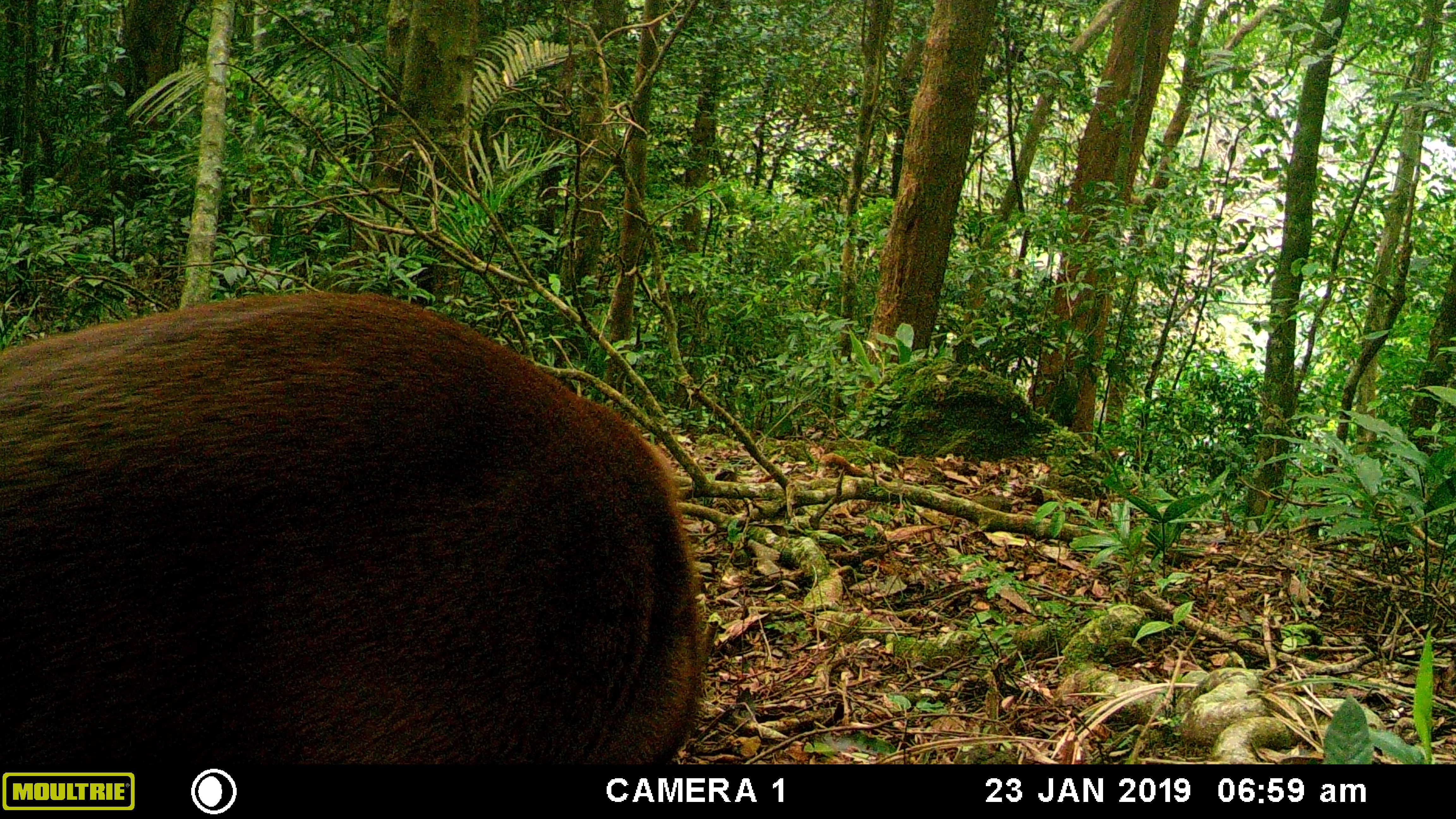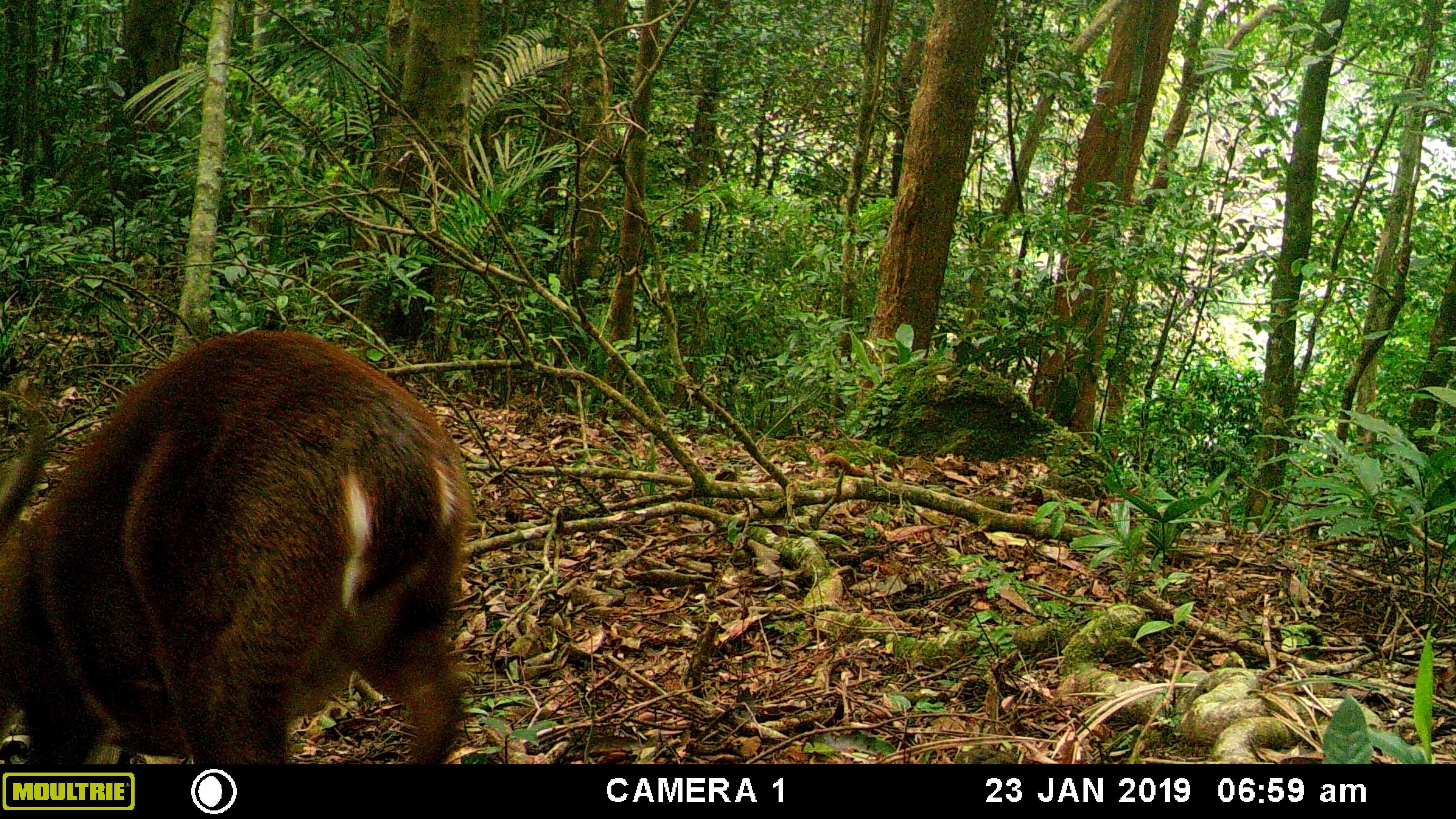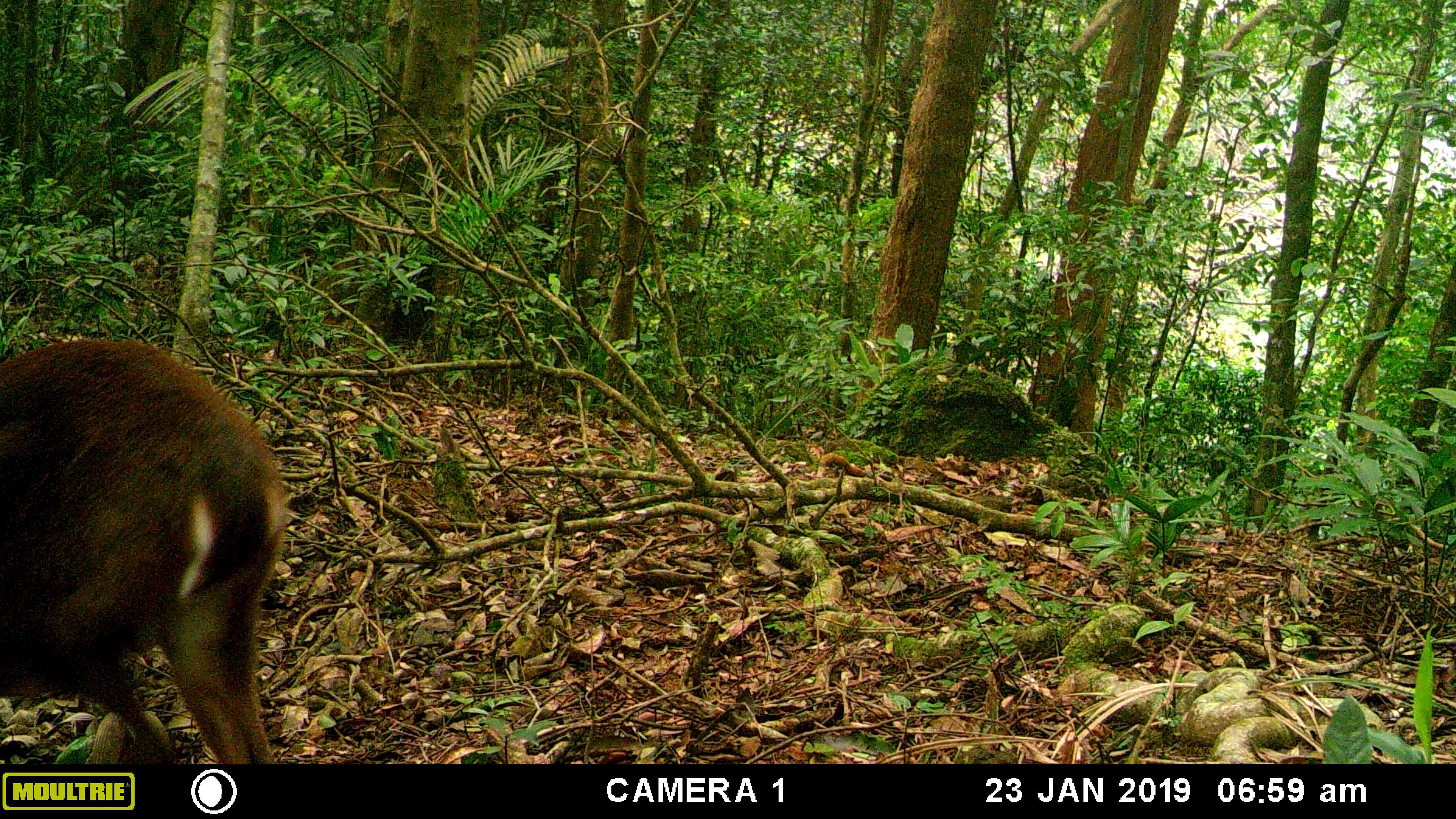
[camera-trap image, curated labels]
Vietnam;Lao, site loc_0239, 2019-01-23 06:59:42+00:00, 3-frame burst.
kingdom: Animalia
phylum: Chordata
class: Mammalia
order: Artiodactyla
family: Cervidae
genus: Muntiacus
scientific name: Muntiacus vuquangensis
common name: large-antlered muntjac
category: large antlered muntjac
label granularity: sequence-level